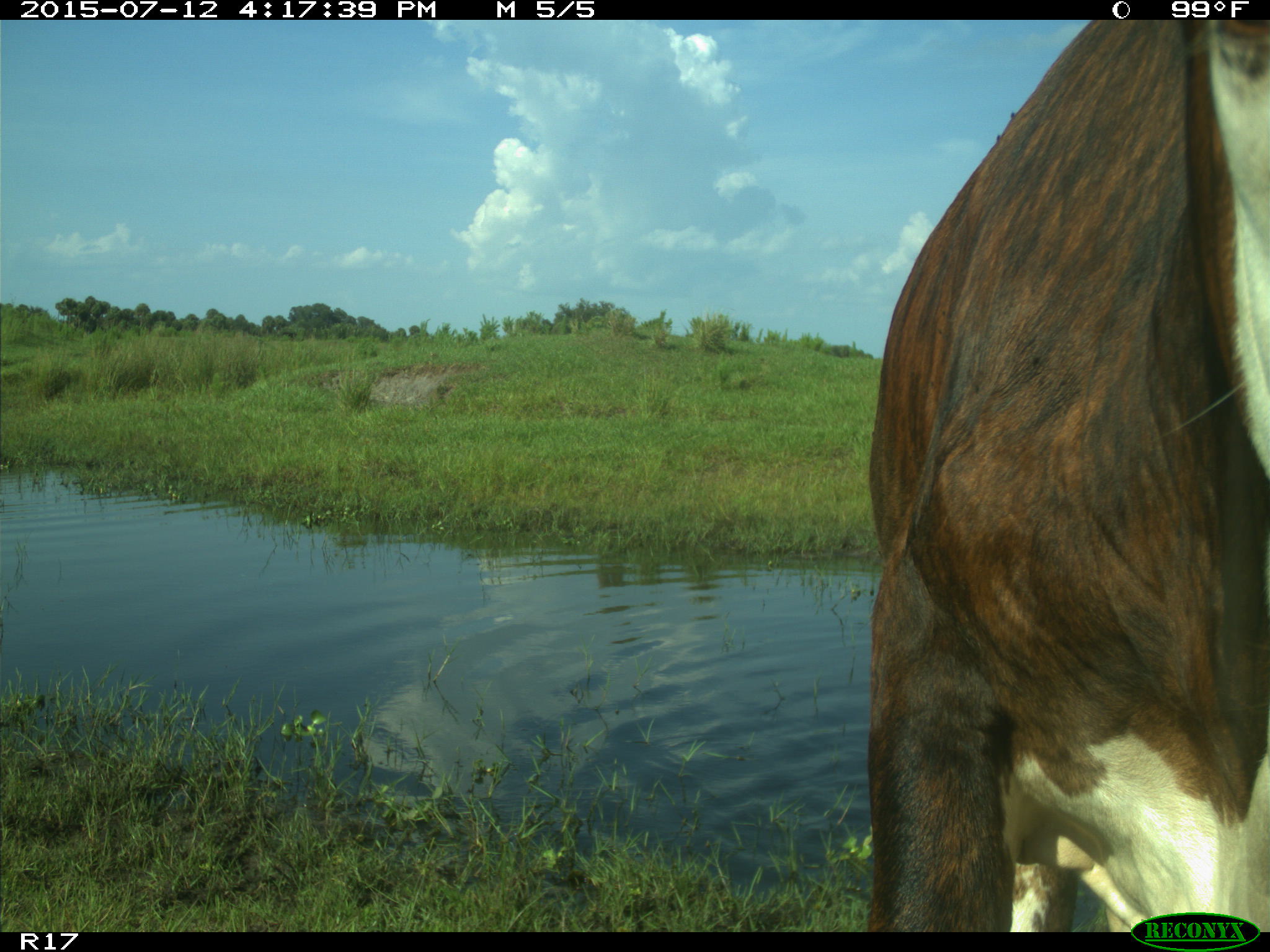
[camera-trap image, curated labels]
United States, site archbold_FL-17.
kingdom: Animalia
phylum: Chordata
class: Mammalia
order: Artiodactyla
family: Bovidae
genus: Bos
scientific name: Bos taurus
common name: domestic cow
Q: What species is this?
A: Bos taurus (domestic cow).